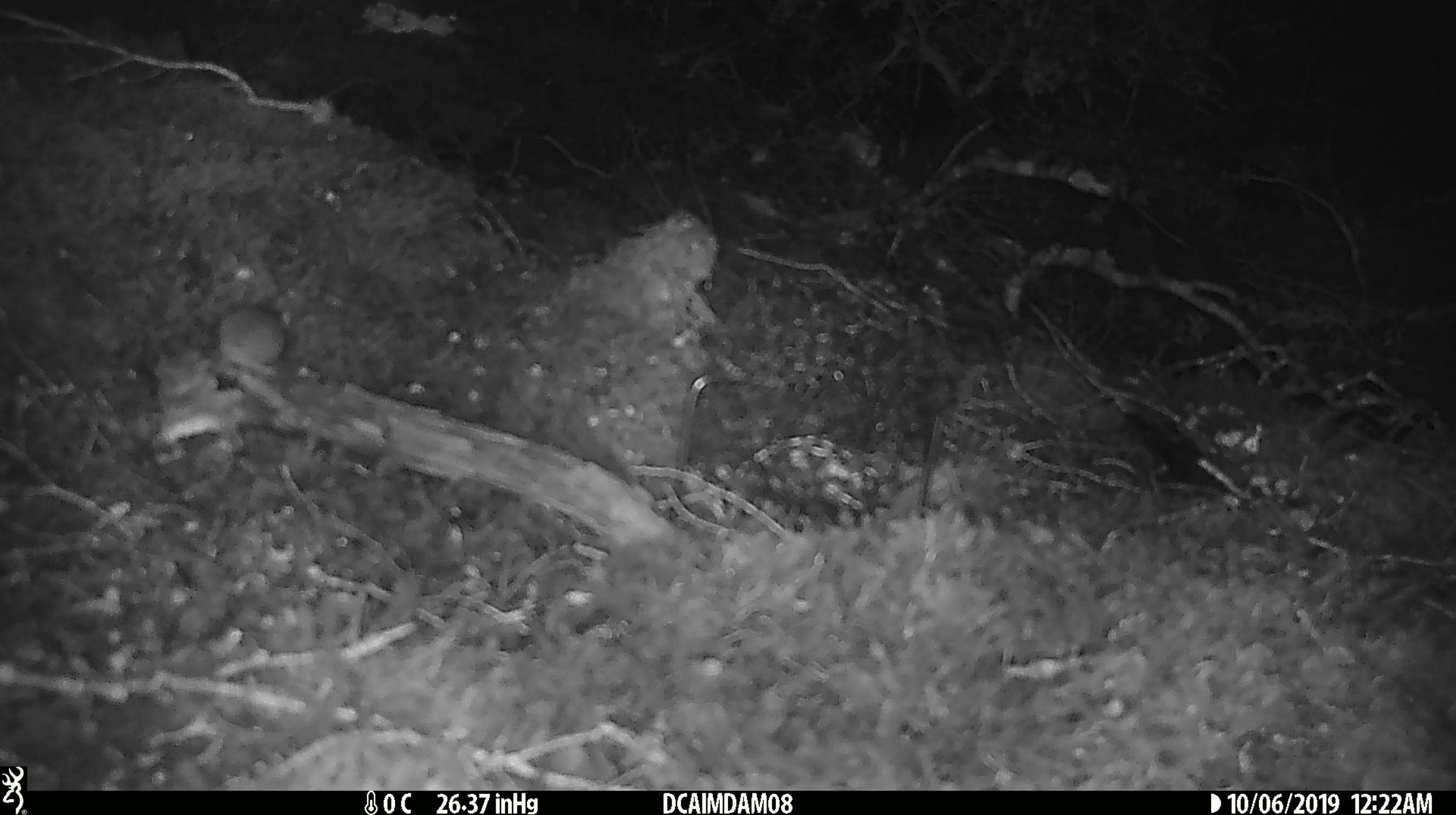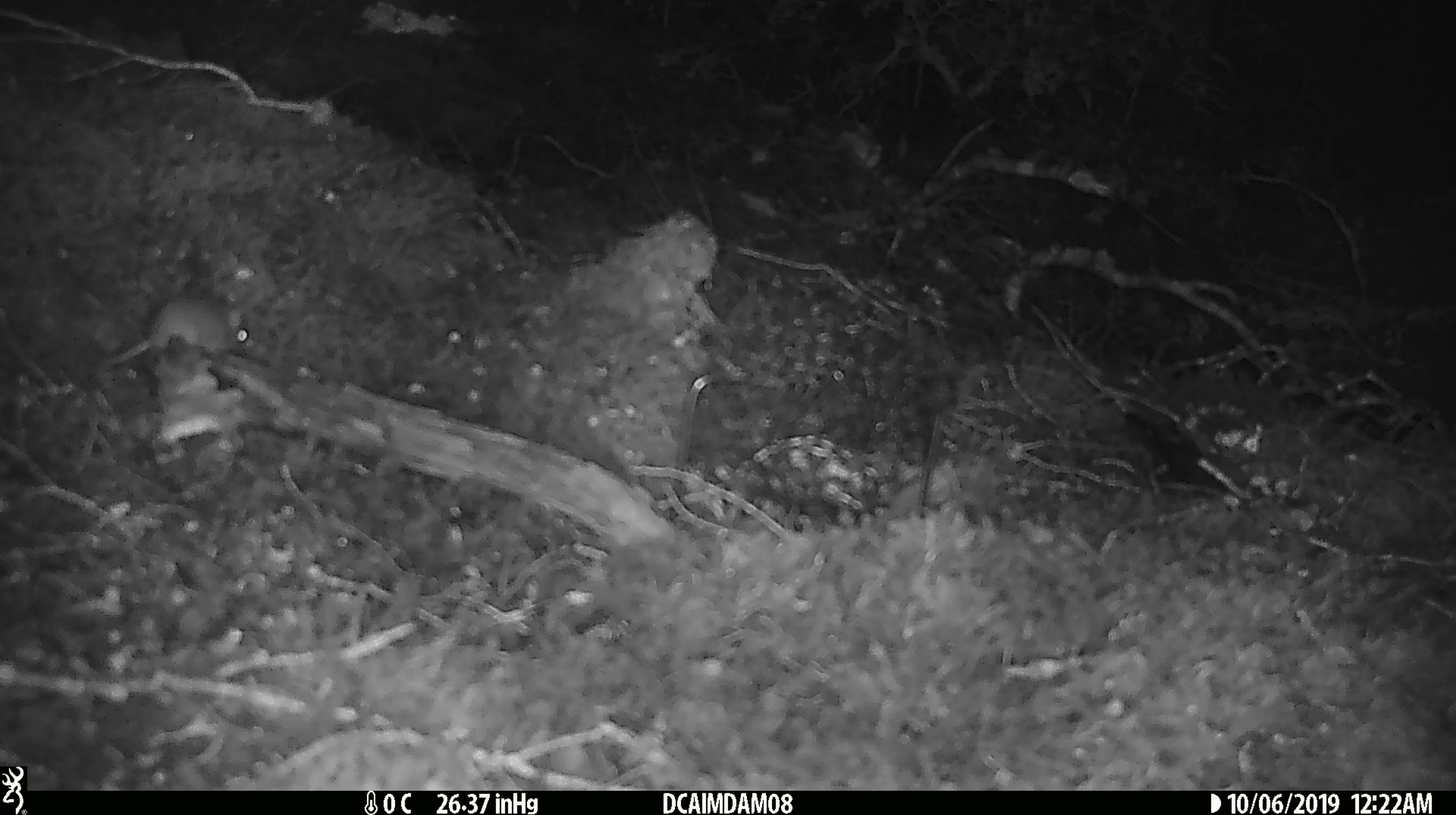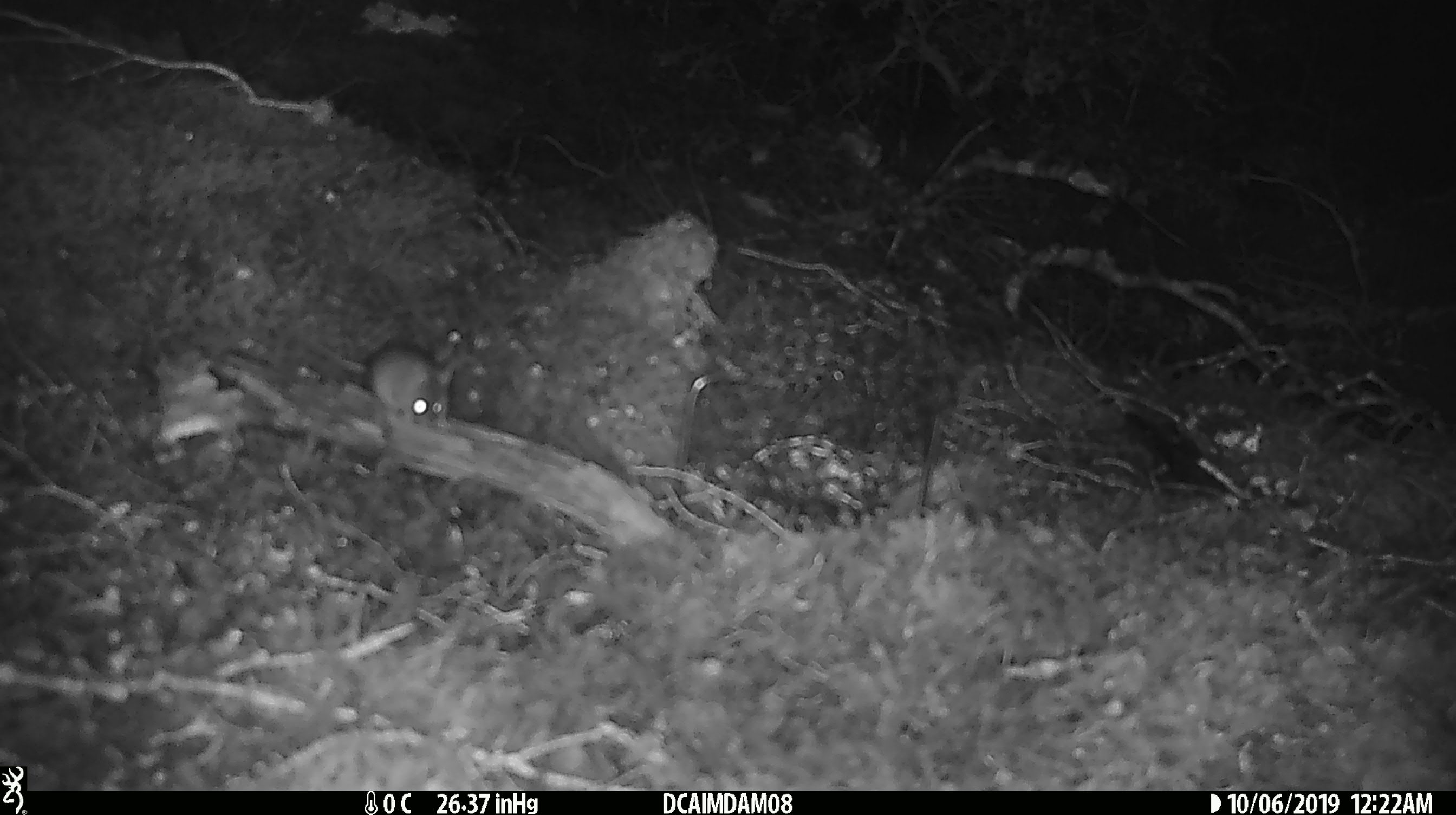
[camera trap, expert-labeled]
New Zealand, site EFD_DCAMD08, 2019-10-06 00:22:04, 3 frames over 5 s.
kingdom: Animalia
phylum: Chordata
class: Mammalia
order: Rodentia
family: Muridae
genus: Mus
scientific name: Mus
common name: mouse